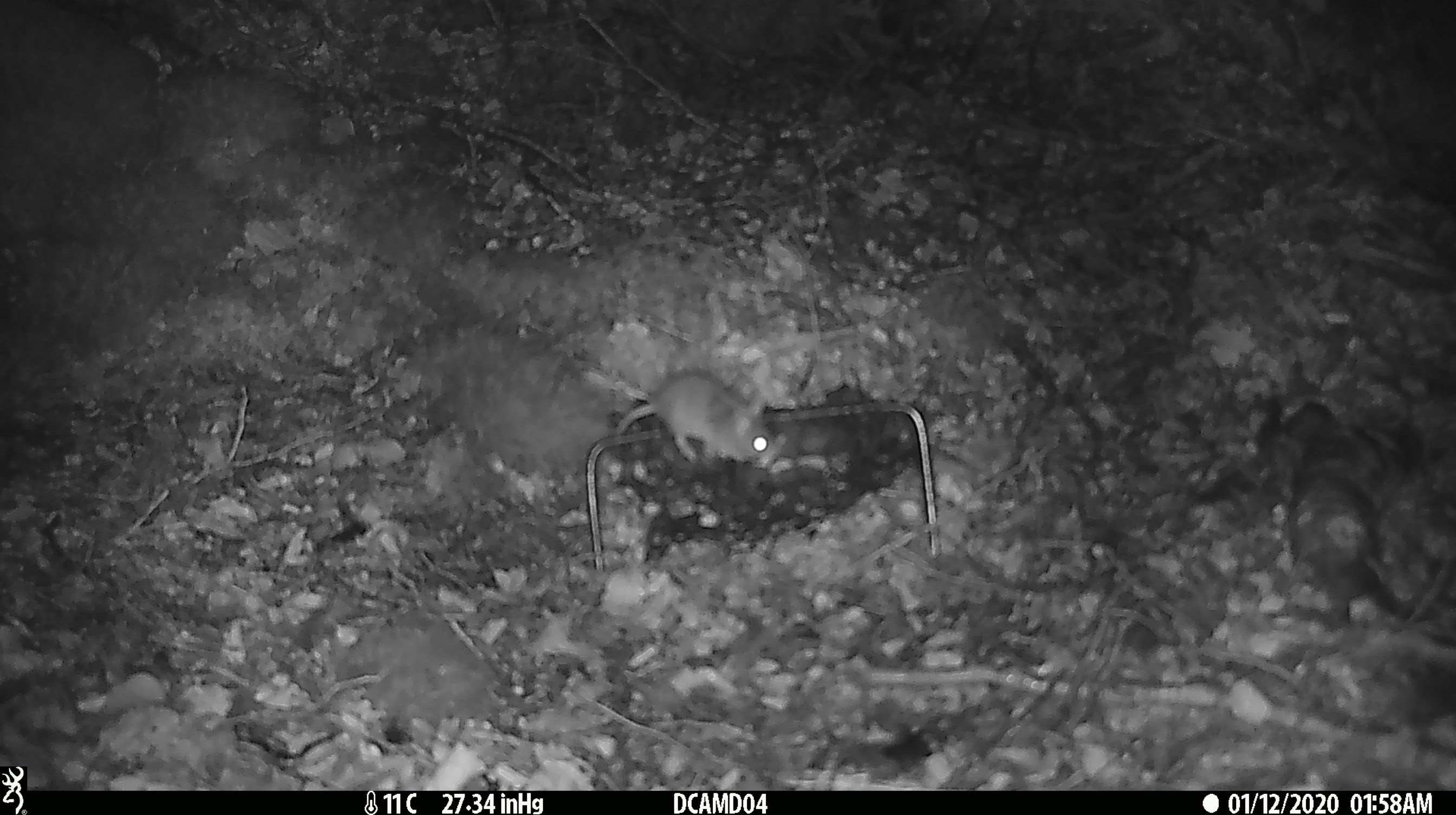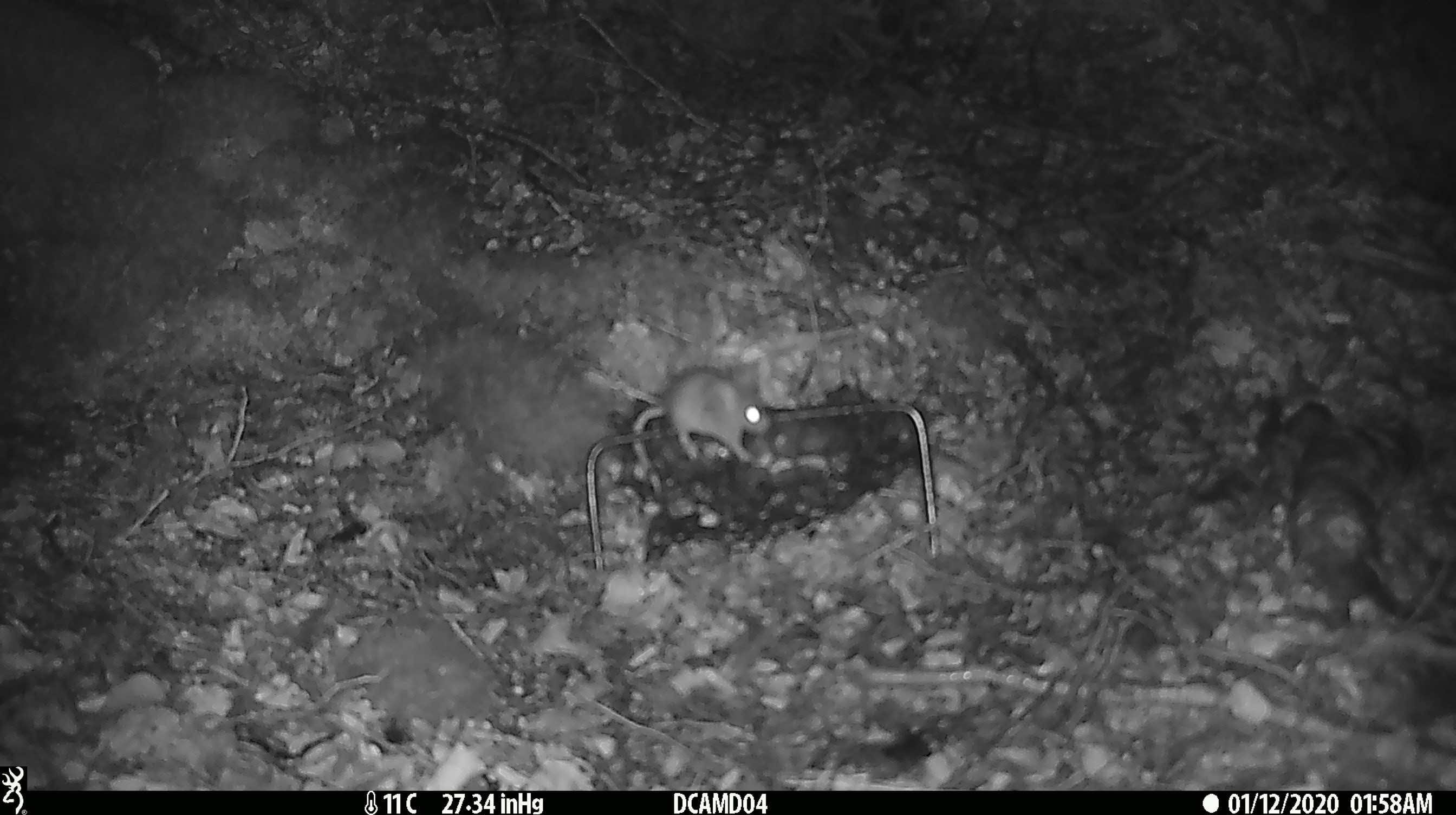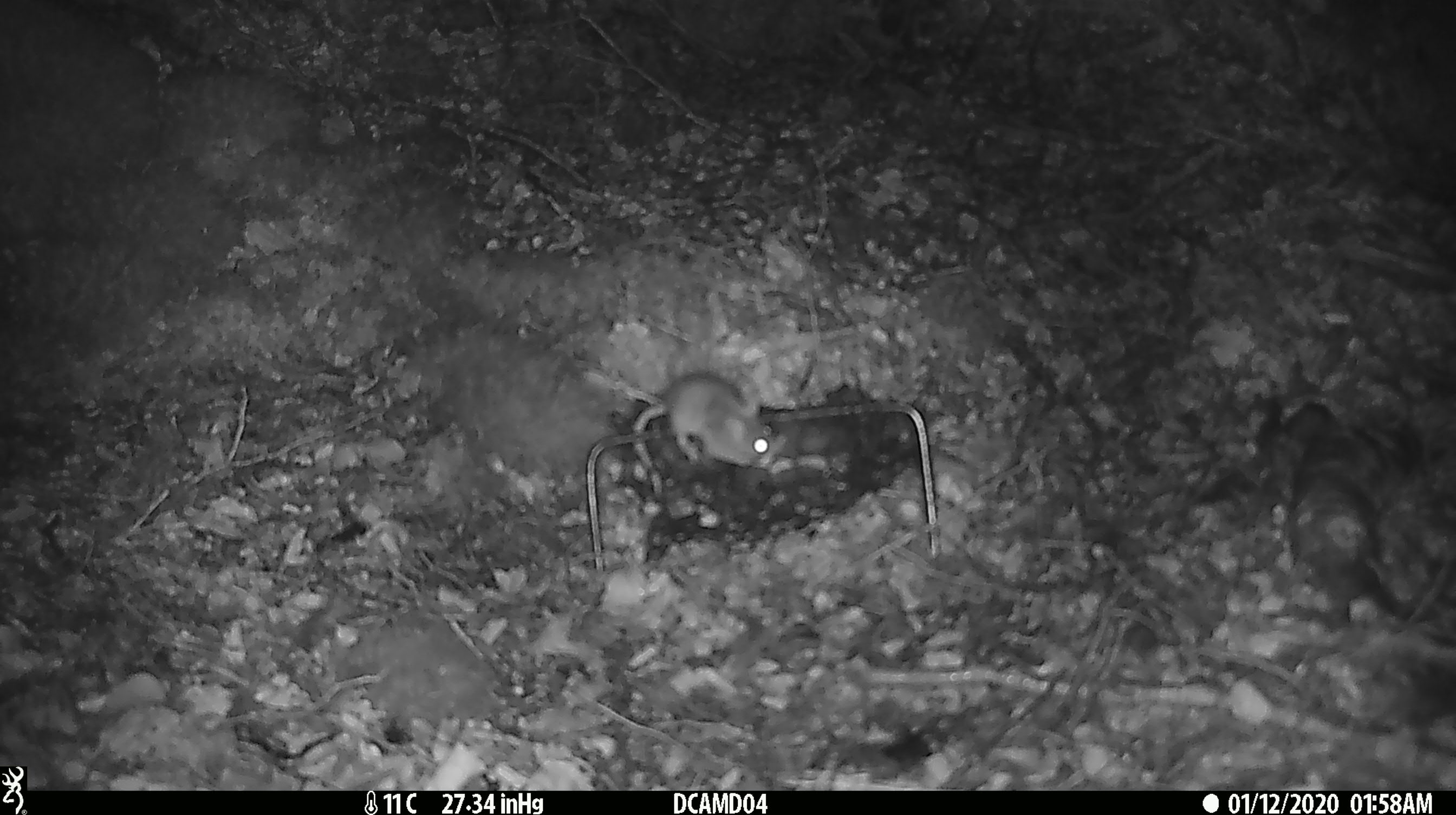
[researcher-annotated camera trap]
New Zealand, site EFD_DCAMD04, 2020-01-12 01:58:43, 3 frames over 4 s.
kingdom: Animalia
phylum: Chordata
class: Mammalia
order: Rodentia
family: Muridae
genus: Mus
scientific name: Mus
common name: mouse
Mouse (Mus).